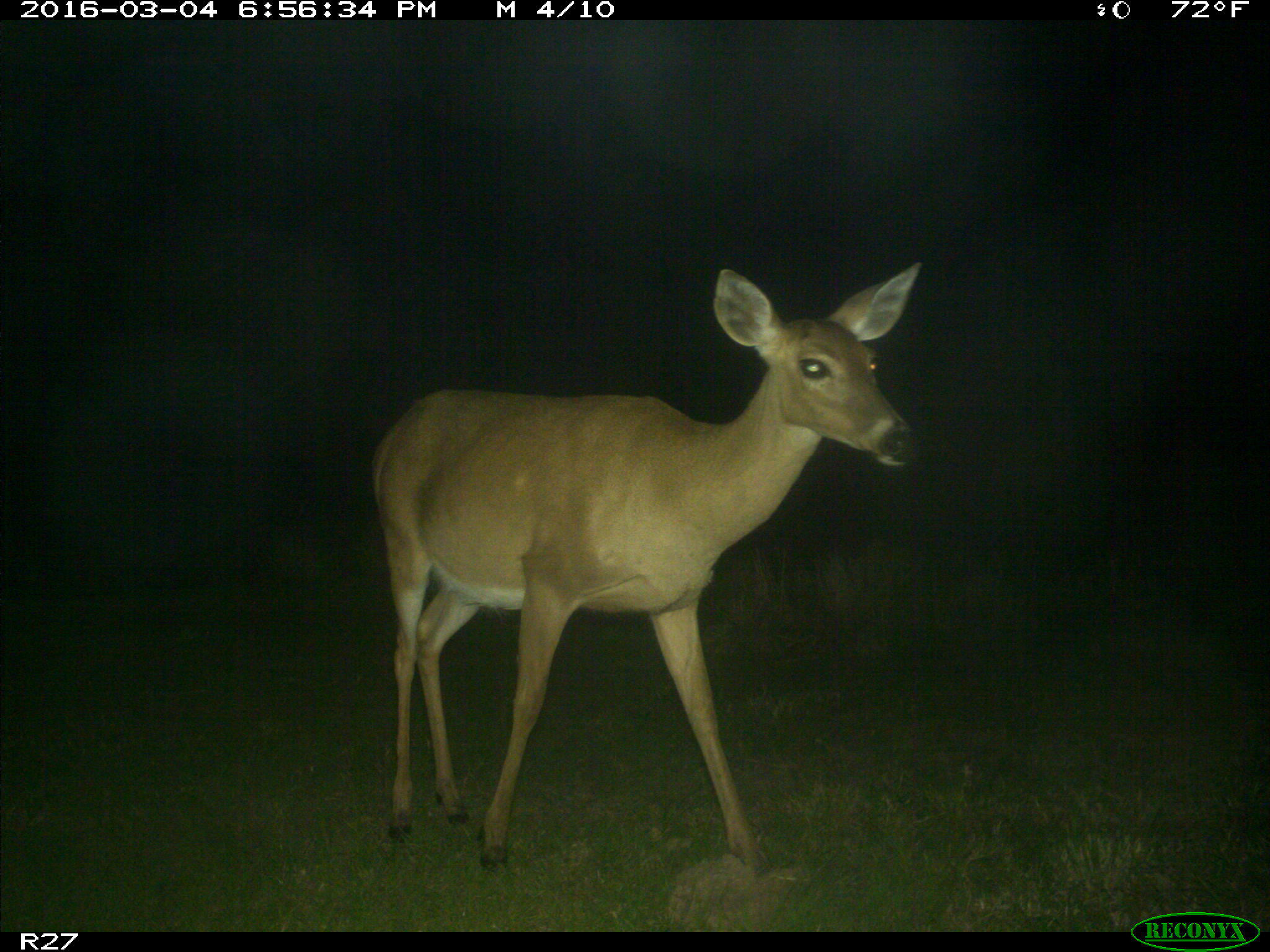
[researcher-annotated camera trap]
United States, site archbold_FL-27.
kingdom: Animalia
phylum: Chordata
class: Mammalia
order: Artiodactyla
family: Cervidae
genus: Odocoileus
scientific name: Odocoileus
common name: deer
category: unidentified deer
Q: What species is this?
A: Unidentified deer (deer) (Odocoileus).